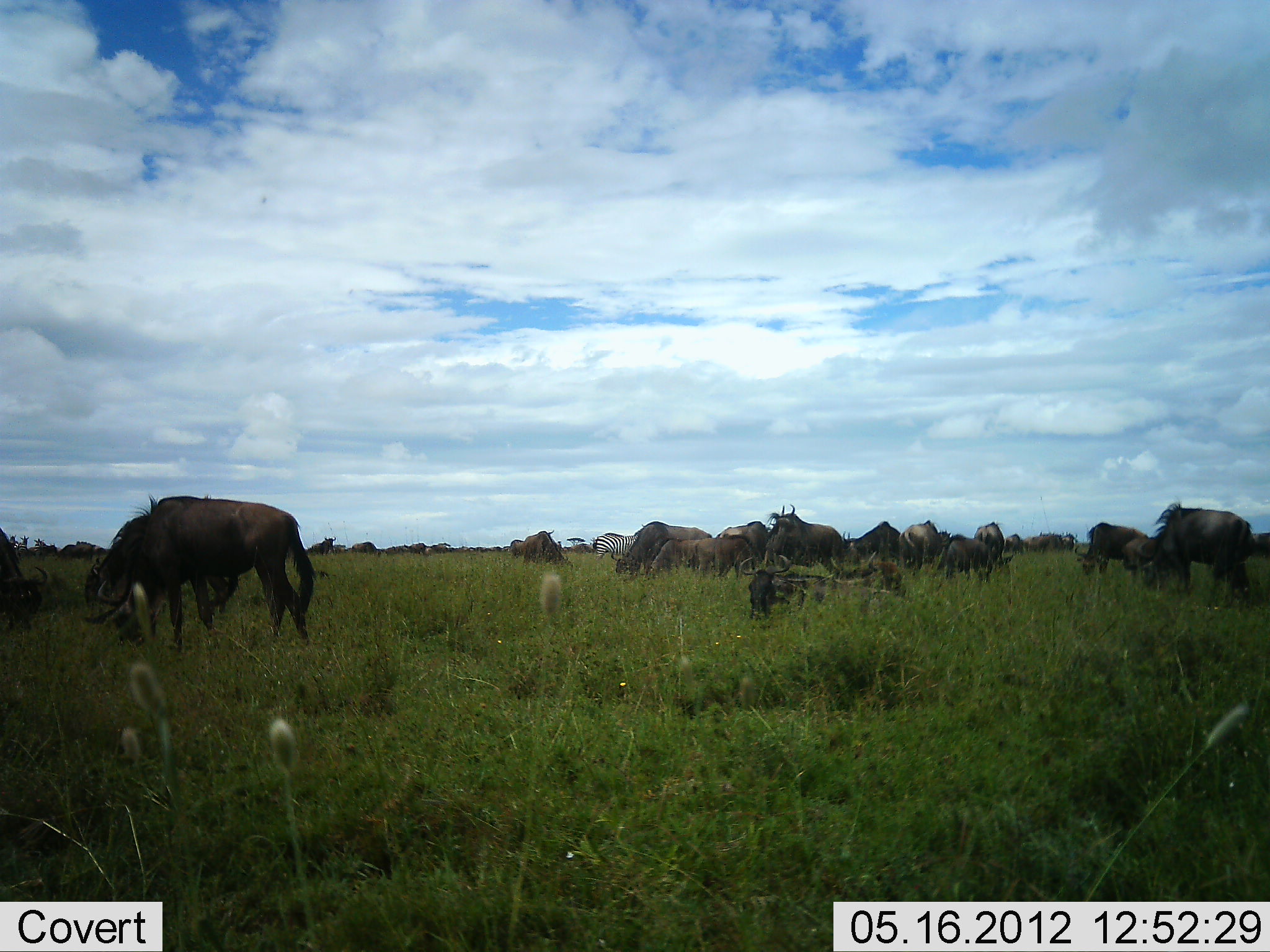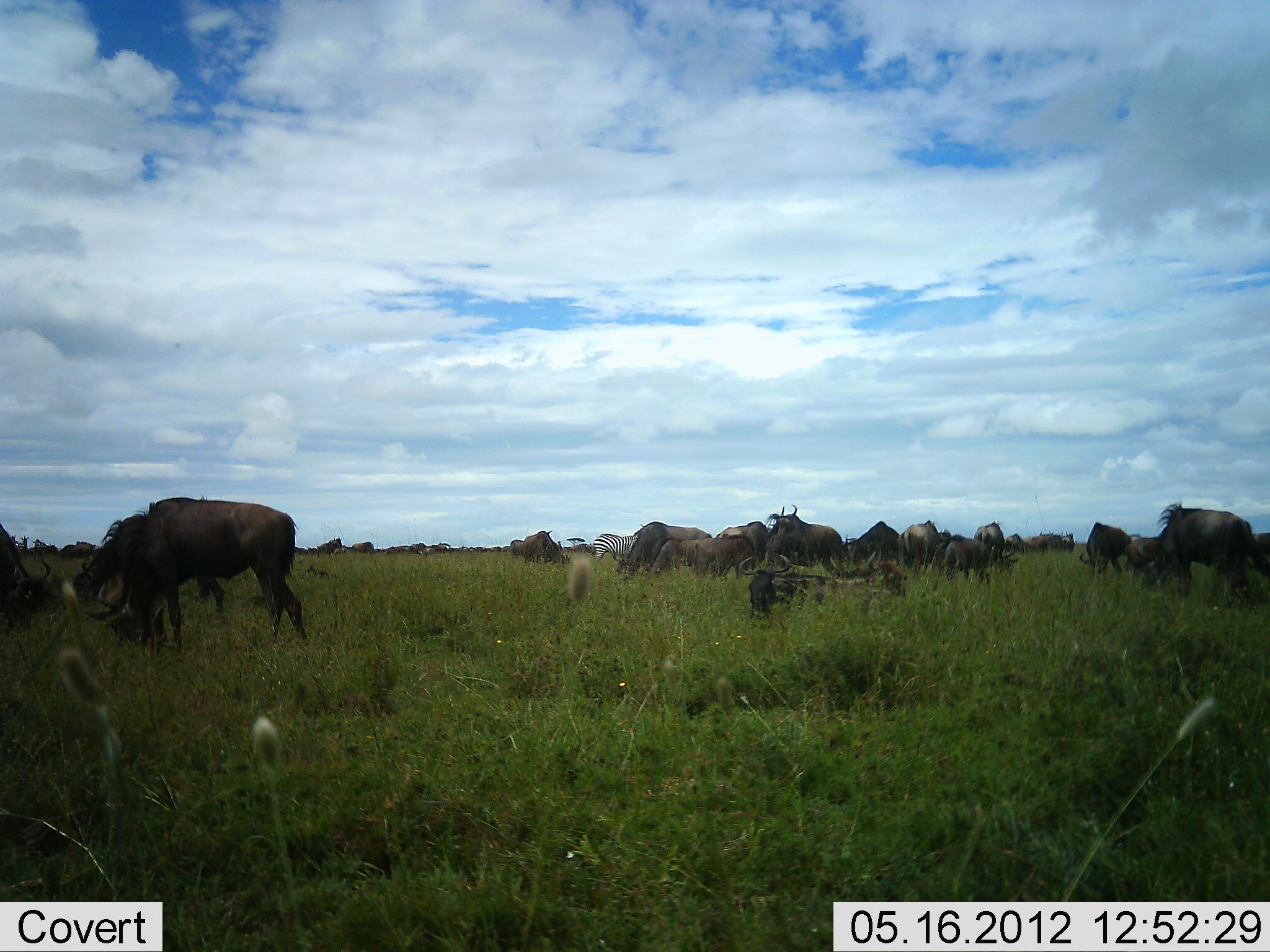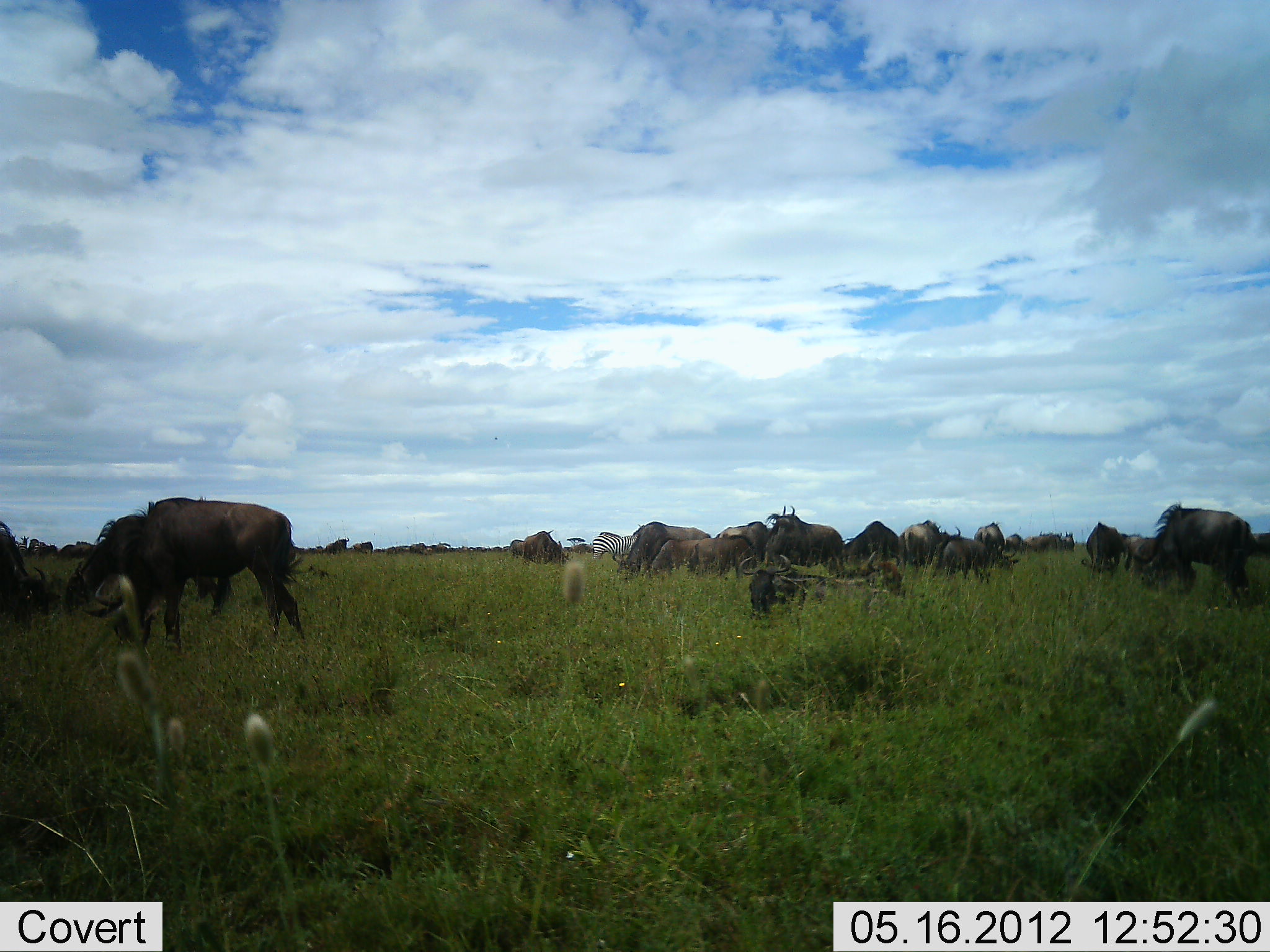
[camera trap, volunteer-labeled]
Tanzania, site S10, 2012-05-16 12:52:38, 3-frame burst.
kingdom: Animalia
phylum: Chordata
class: Mammalia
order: Artiodactyla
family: Bovidae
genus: Connochaetes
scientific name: Connochaetes taurinus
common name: blue wildebeest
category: wildebeest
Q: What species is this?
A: Wildebeest (blue wildebeest) (Connochaetes taurinus).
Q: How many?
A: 11-50.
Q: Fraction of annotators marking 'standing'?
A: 63%.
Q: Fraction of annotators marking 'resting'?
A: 53%.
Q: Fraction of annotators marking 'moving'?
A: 32%.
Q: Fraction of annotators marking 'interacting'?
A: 5%.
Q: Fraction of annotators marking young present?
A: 11%.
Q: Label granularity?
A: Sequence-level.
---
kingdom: Animalia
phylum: Chordata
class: Mammalia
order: Perissodactyla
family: Equidae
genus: Equus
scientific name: Equus quagga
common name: plains zebra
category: zebra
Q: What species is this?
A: Zebra (plains zebra) (Equus quagga).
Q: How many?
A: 1.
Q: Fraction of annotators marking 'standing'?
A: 80%.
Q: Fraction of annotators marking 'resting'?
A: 0%.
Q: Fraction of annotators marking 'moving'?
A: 0%.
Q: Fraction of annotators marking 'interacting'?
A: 0%.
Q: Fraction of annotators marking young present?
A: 0%.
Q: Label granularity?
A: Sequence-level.